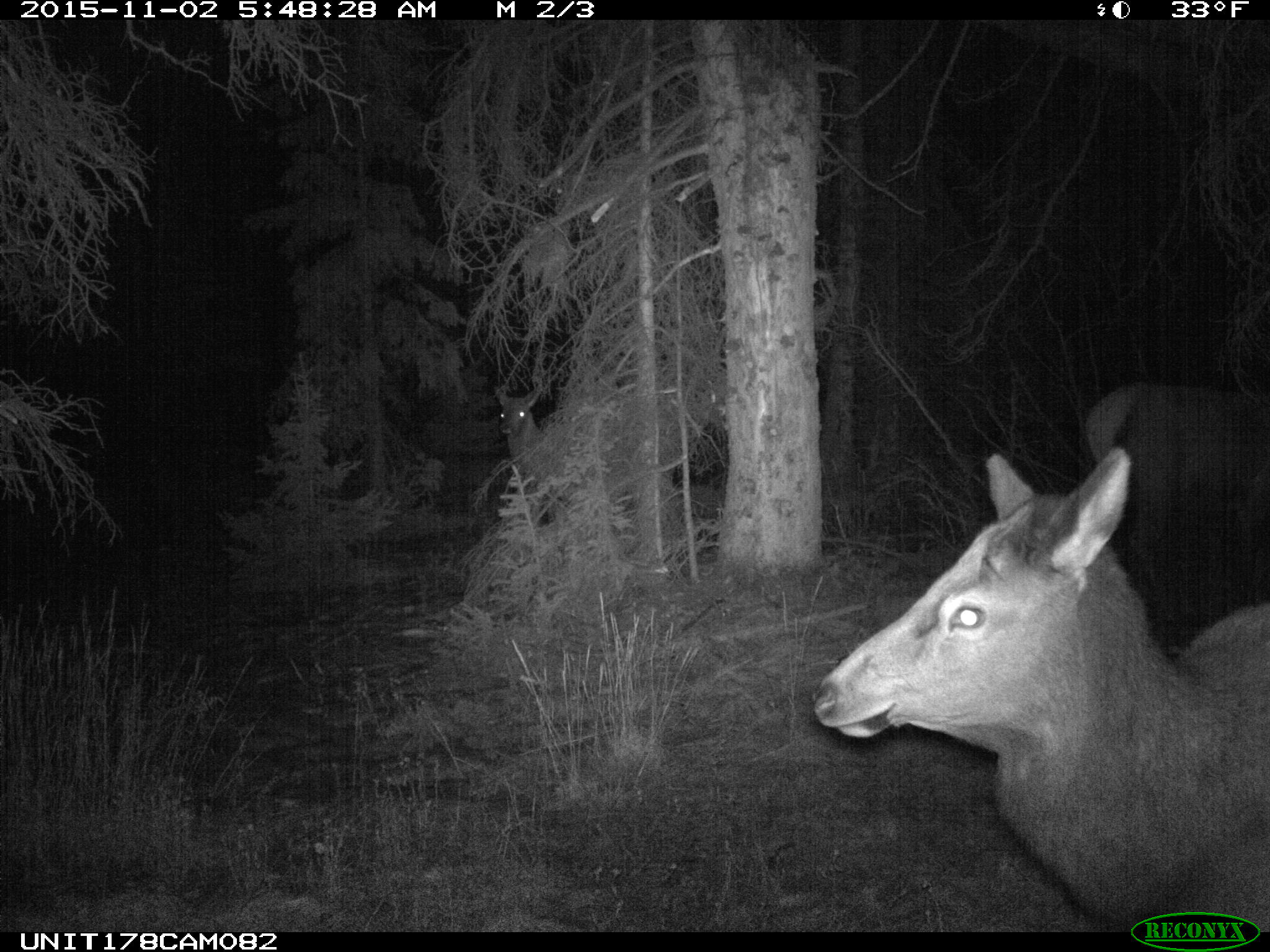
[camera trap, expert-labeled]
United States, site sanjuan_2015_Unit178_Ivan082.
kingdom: Animalia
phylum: Chordata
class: Mammalia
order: Artiodactyla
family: Cervidae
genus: Cervus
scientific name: Cervus elaphus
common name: red deer